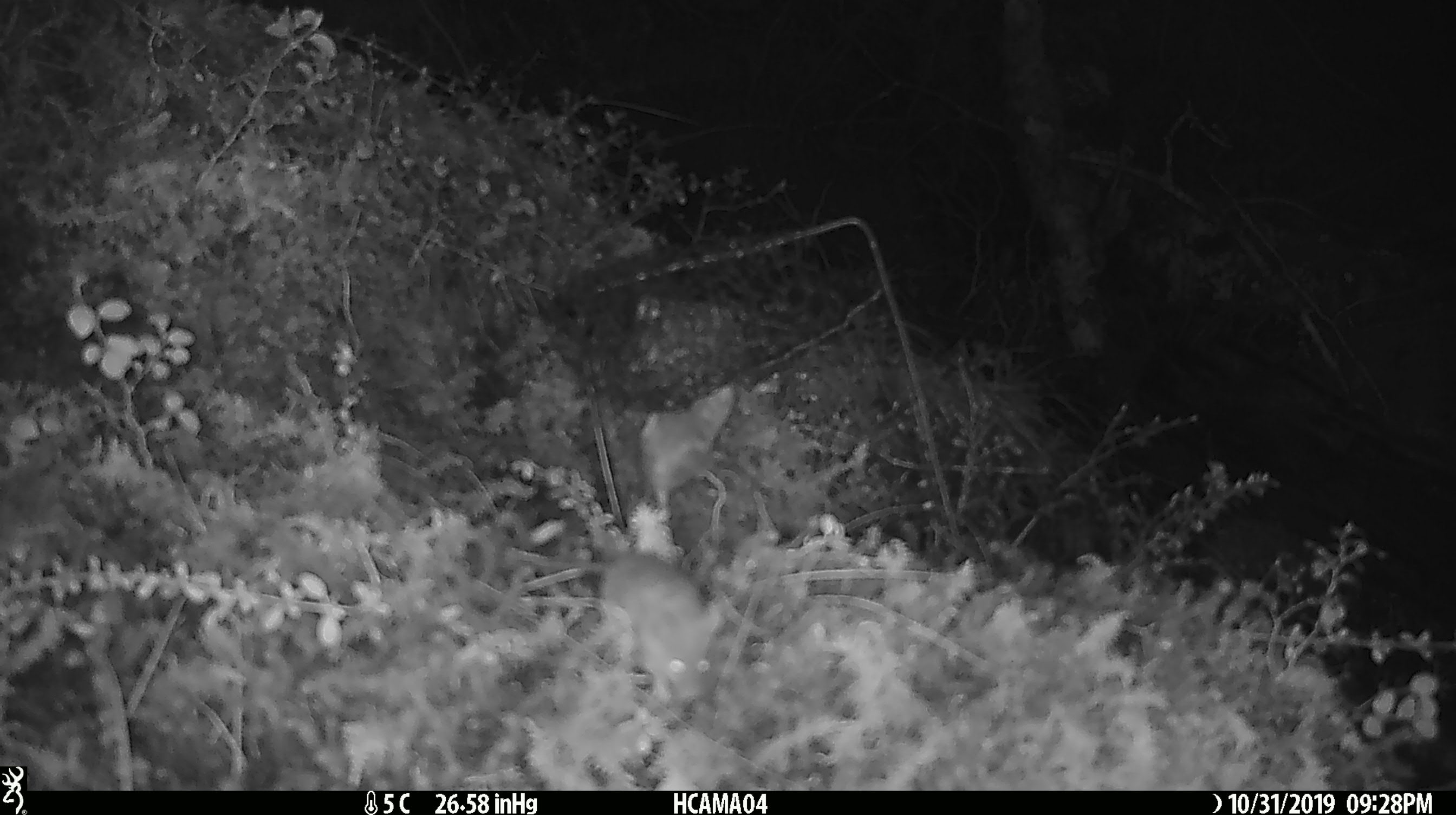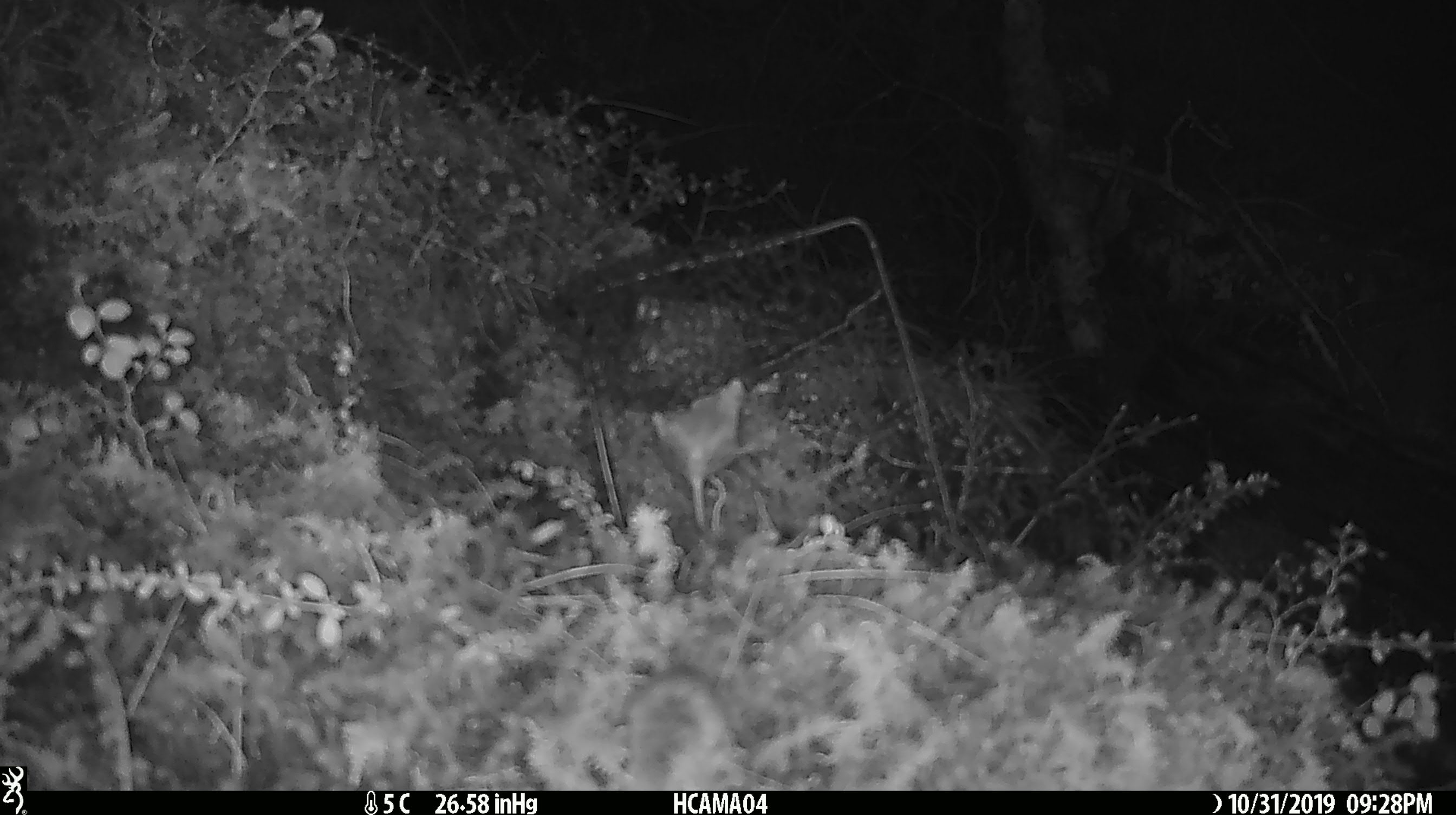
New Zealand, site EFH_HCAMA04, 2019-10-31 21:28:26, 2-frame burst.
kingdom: Animalia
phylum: Chordata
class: Mammalia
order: Rodentia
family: Muridae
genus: Mus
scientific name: Mus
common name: mouse